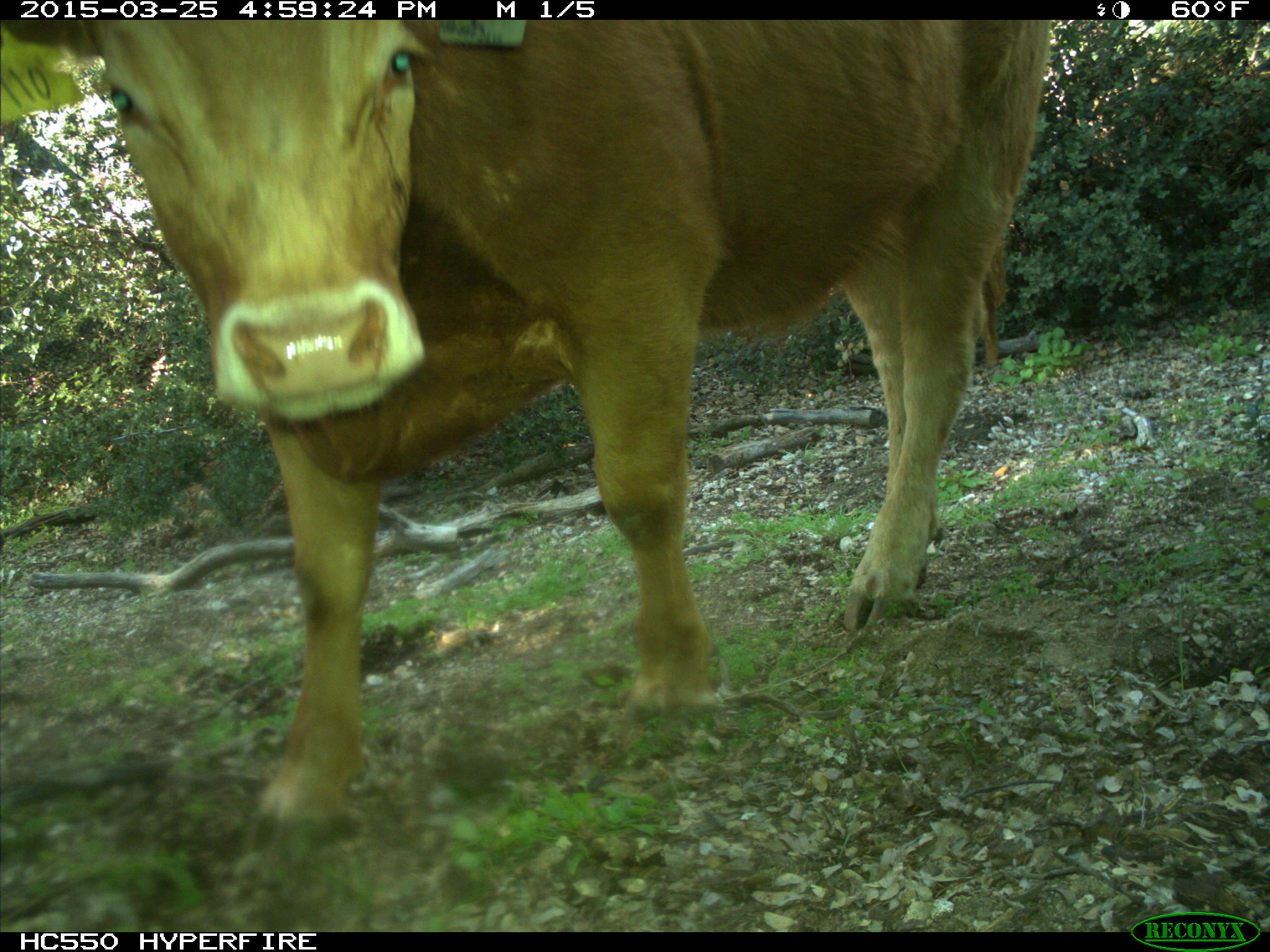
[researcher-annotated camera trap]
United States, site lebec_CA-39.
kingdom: Animalia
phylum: Chordata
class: Mammalia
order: Artiodactyla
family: Bovidae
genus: Bos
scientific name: Bos taurus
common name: domestic cow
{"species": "Bos taurus (domestic cow)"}